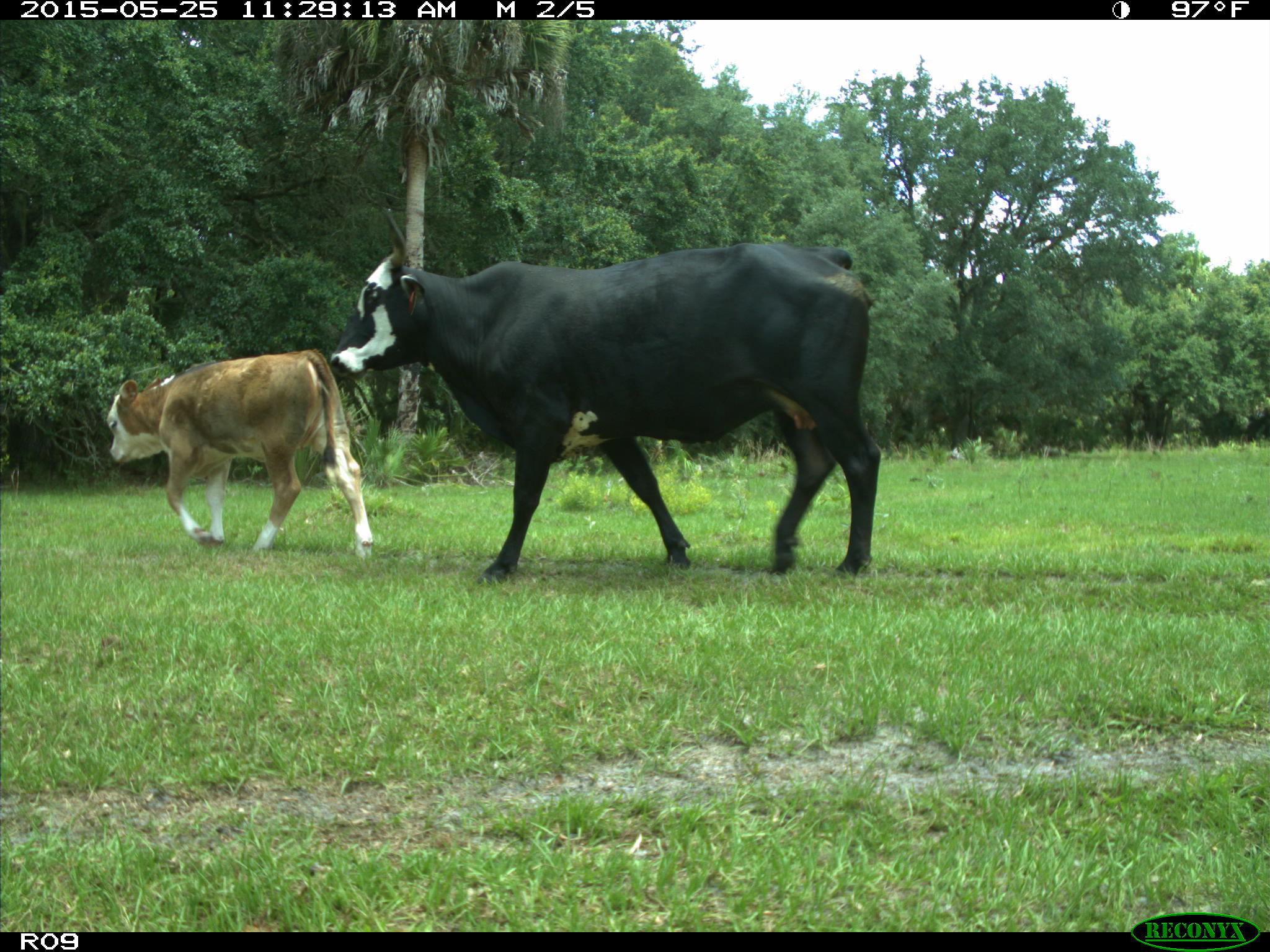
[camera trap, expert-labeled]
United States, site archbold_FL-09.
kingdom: Animalia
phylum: Chordata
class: Mammalia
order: Artiodactyla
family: Bovidae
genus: Bos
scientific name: Bos taurus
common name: domestic cow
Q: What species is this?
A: Bos taurus (domestic cow).